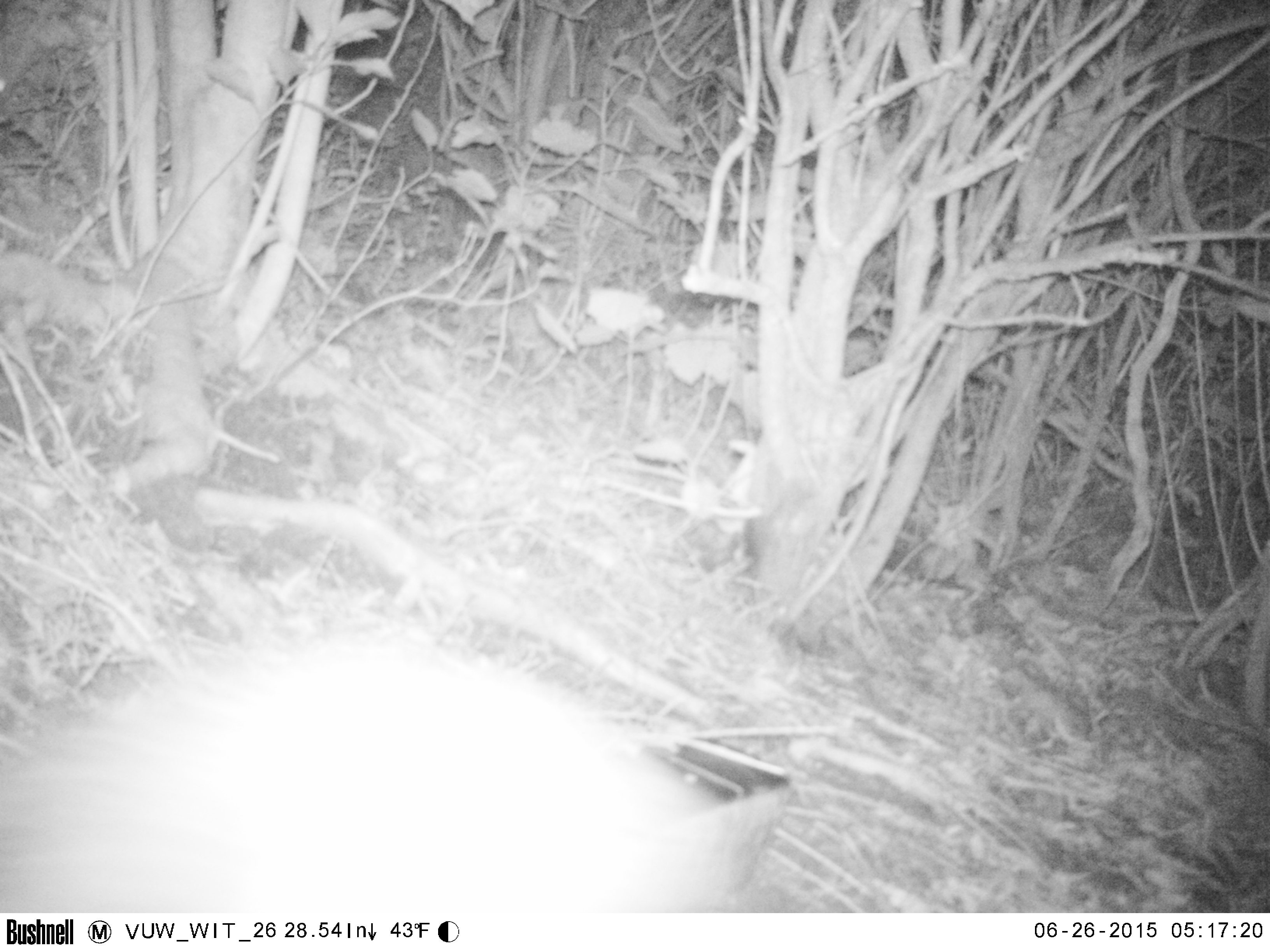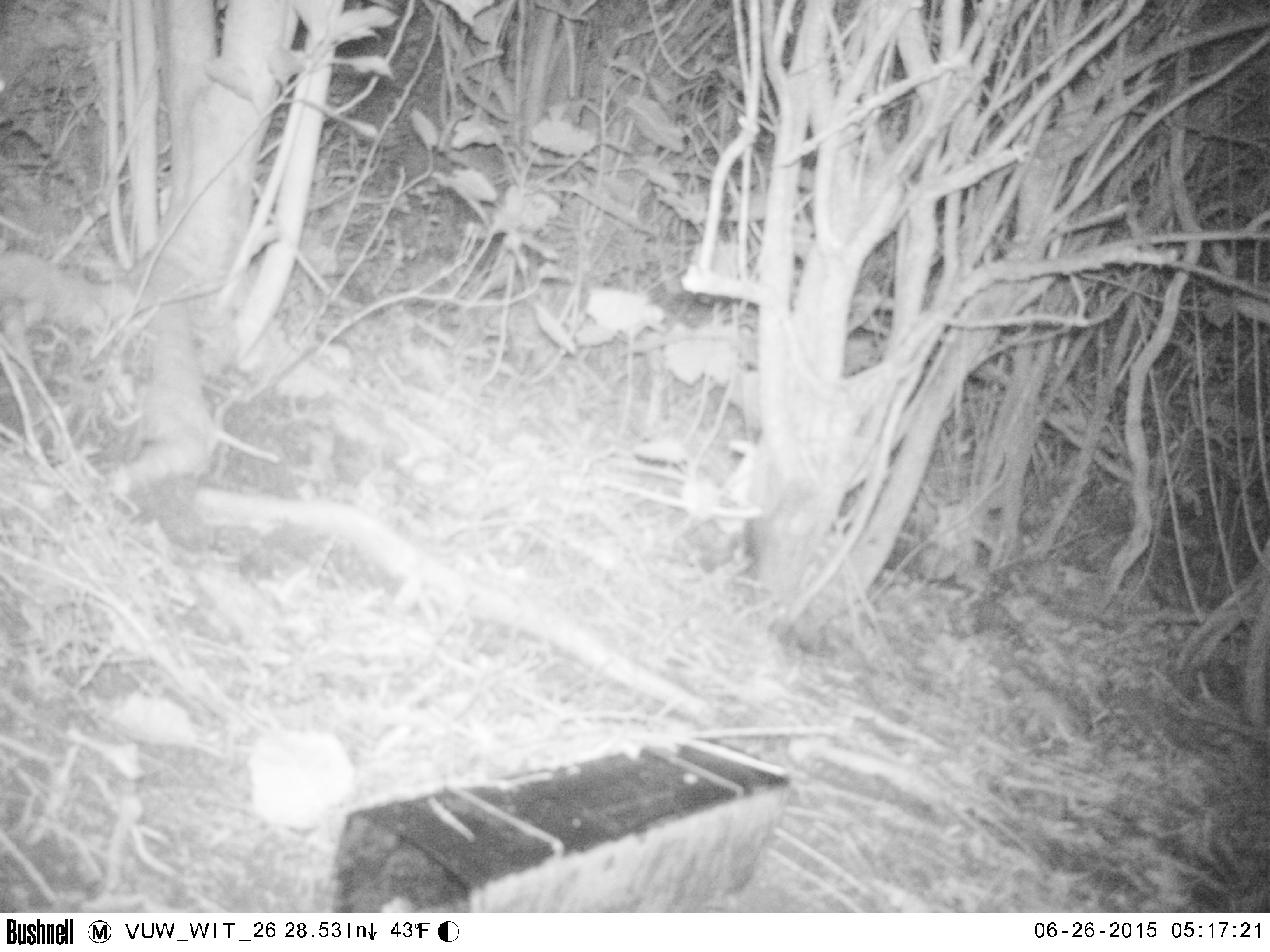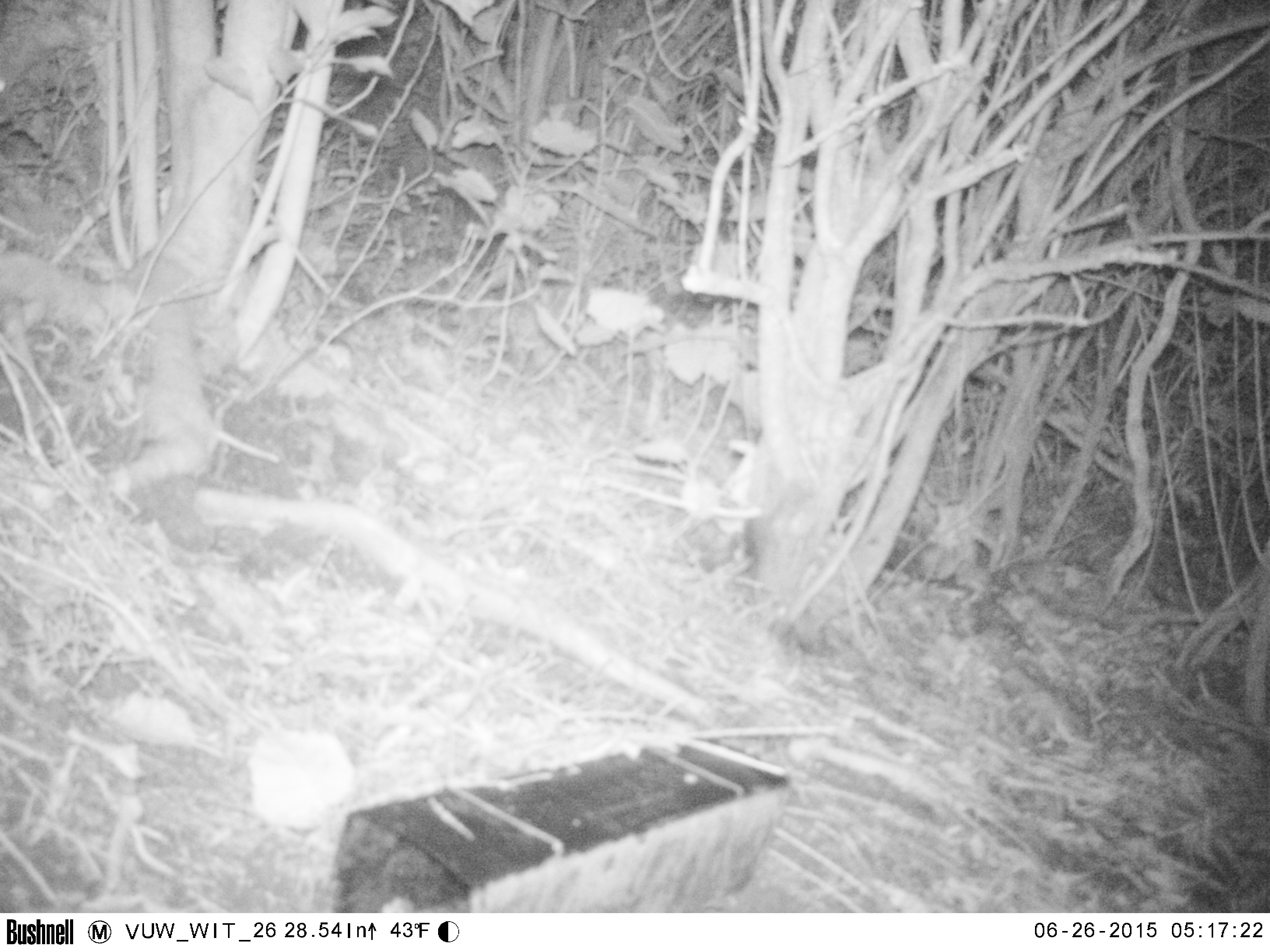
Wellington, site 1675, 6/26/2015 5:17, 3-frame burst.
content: unidentified animal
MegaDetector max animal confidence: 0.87